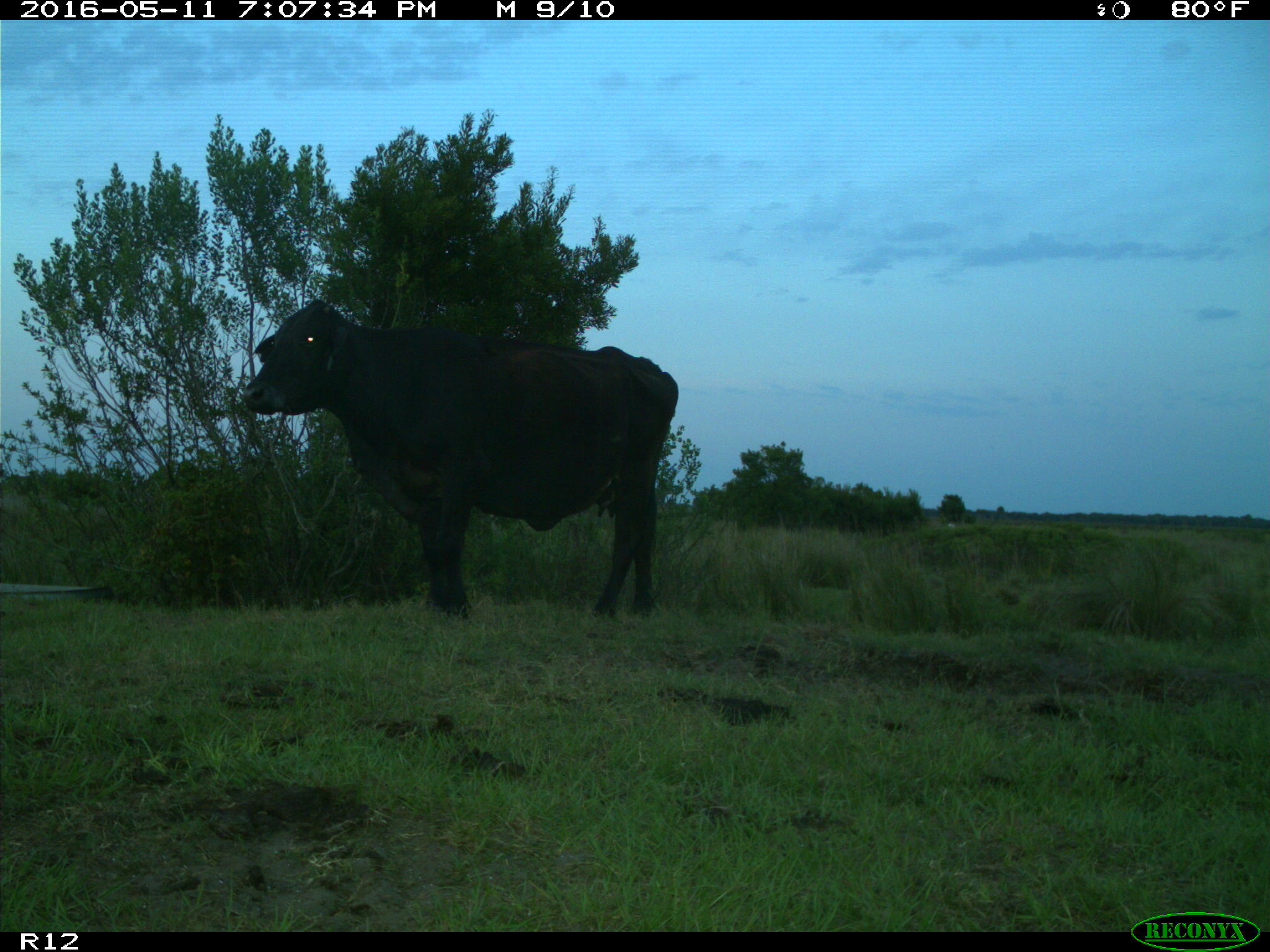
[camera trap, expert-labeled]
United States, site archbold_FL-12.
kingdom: Animalia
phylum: Chordata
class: Mammalia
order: Artiodactyla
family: Bovidae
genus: Bos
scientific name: Bos taurus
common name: domestic cow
Bos taurus (domestic cow).